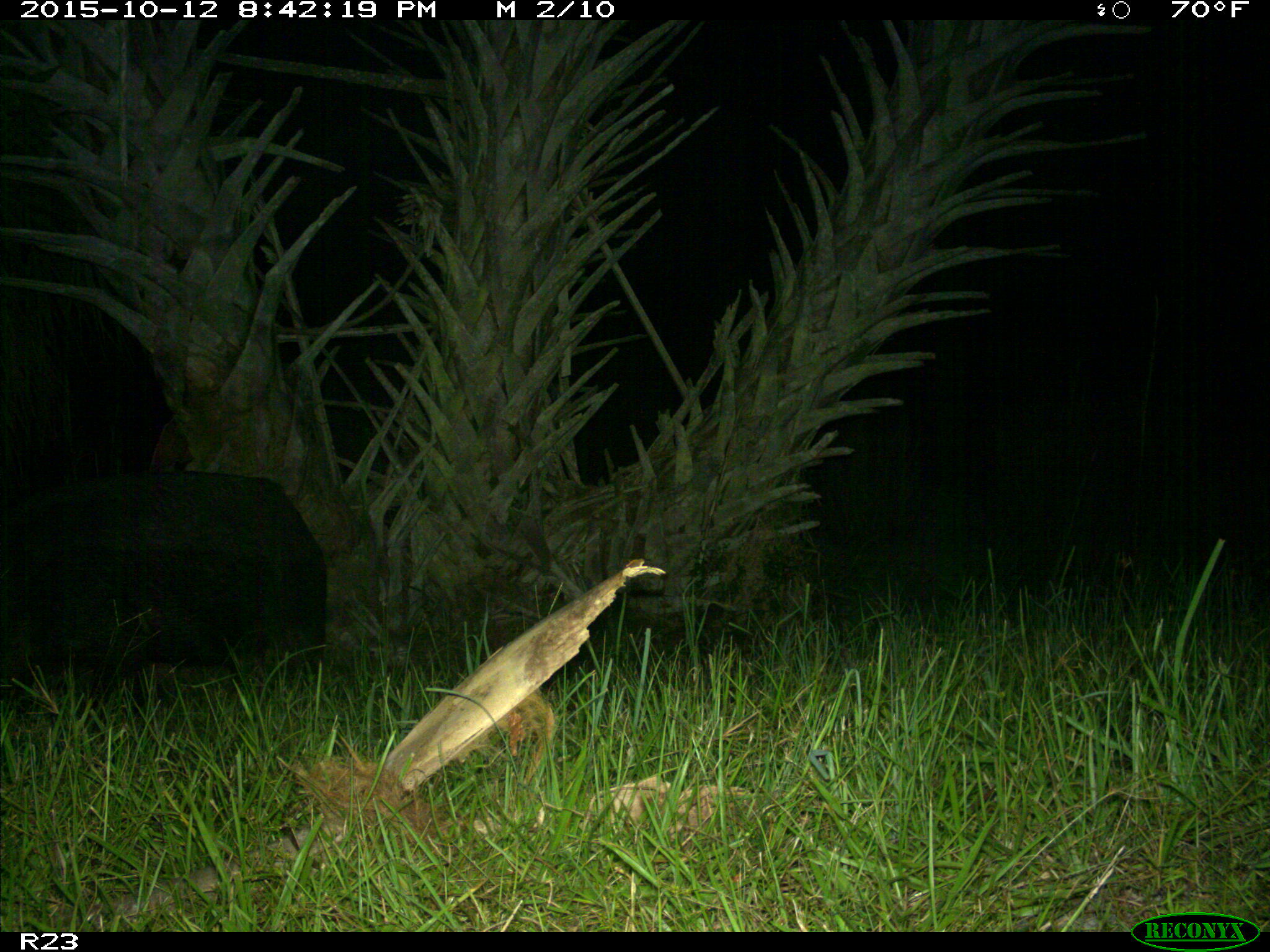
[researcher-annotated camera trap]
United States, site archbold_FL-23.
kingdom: Animalia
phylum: Chordata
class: Mammalia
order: Artiodactyla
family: Suidae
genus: Sus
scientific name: Sus scrofa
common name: wild boar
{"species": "Sus scrofa (wild boar)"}